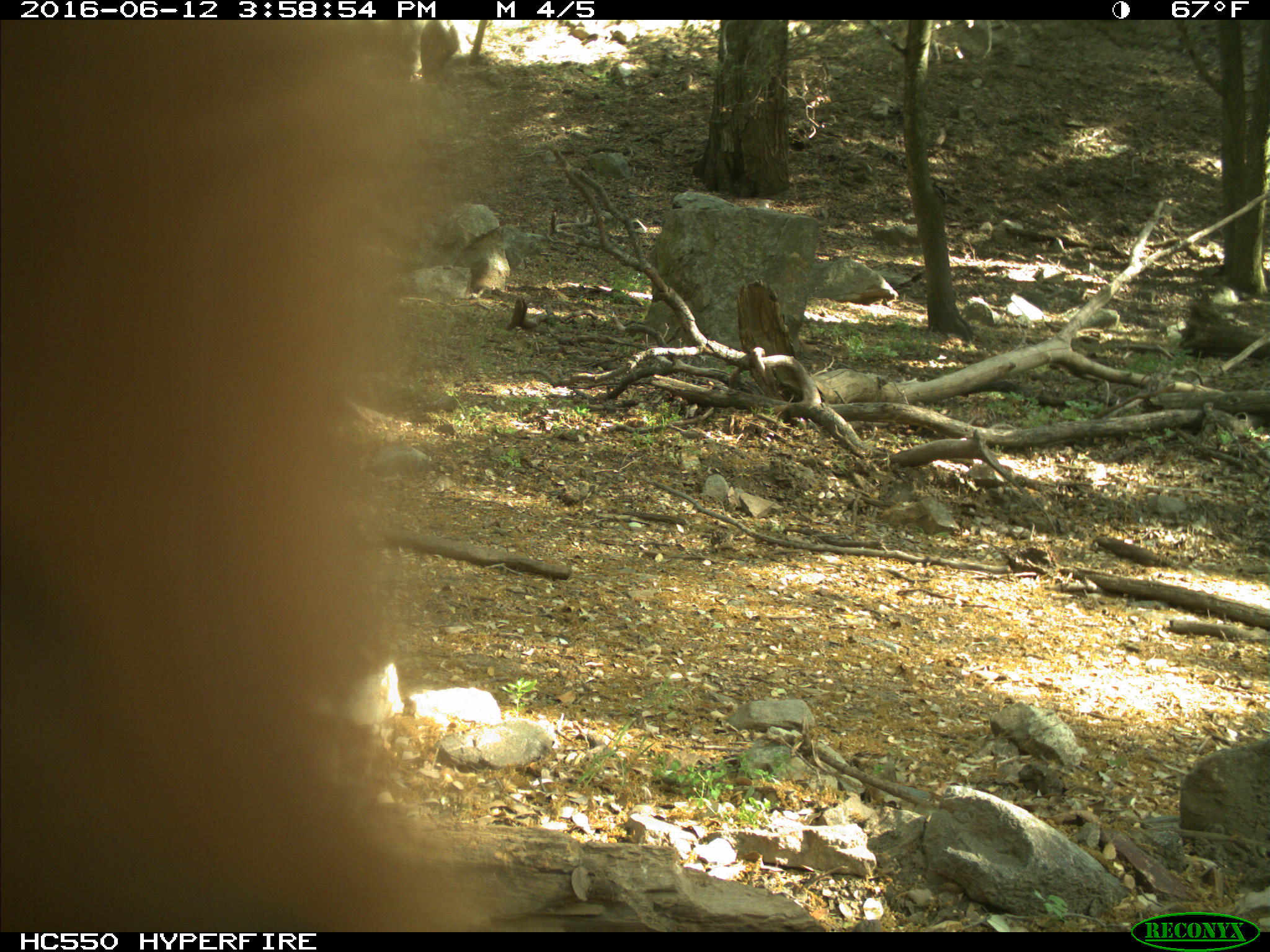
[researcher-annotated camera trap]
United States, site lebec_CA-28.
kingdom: Animalia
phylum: Chordata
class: Mammalia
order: Carnivora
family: Ursidae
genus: Ursus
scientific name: Ursus americanus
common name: american black bear